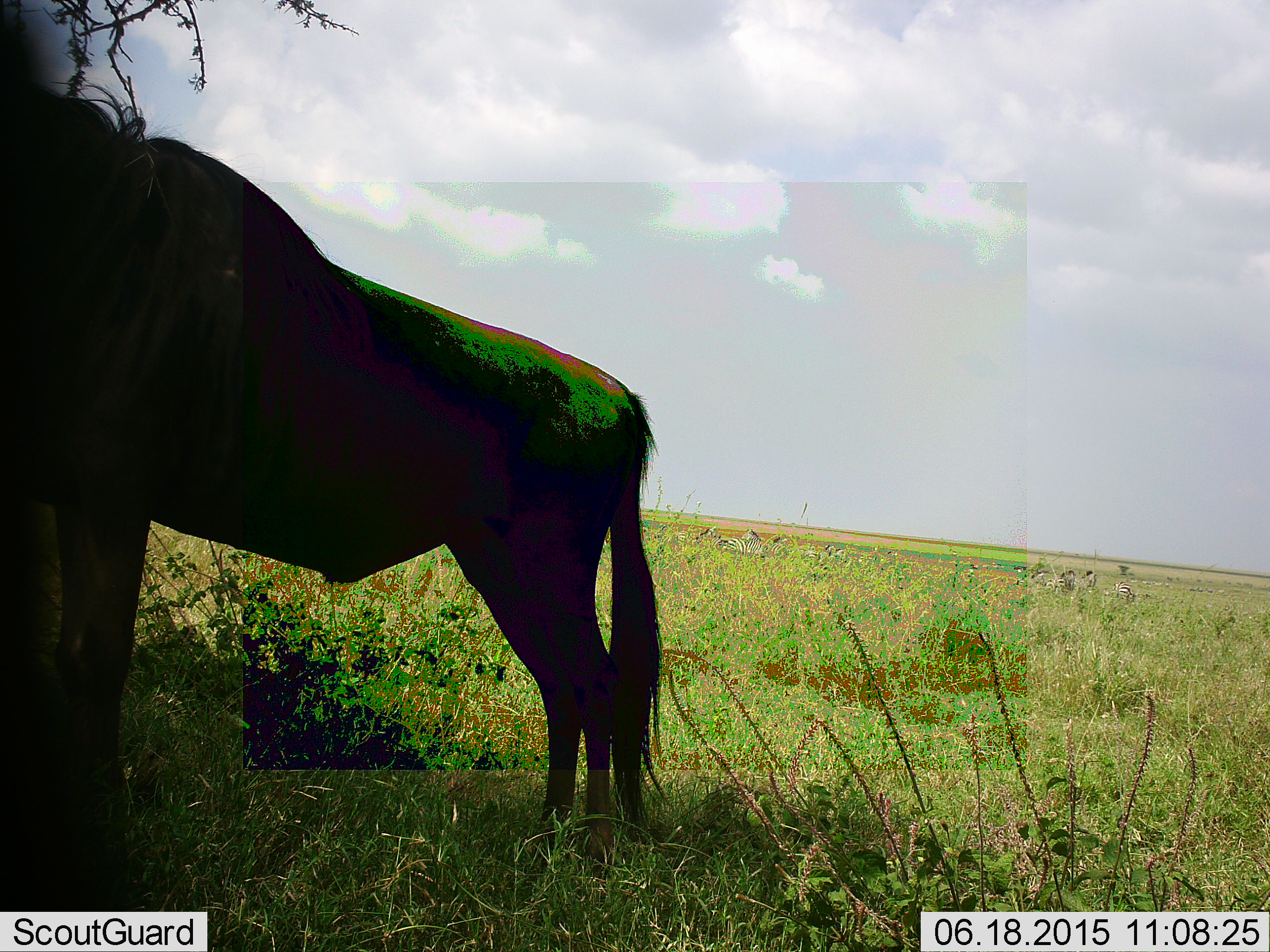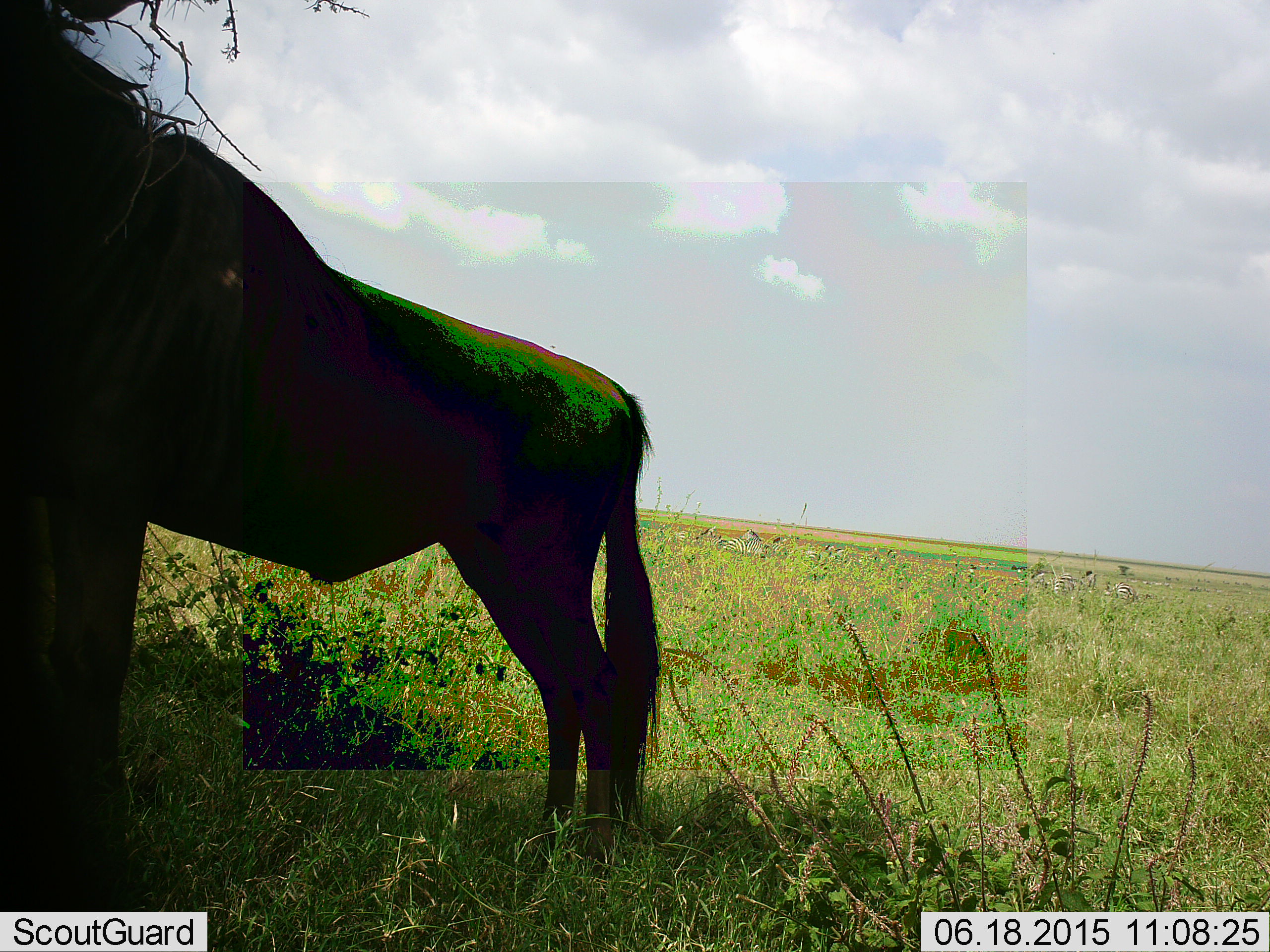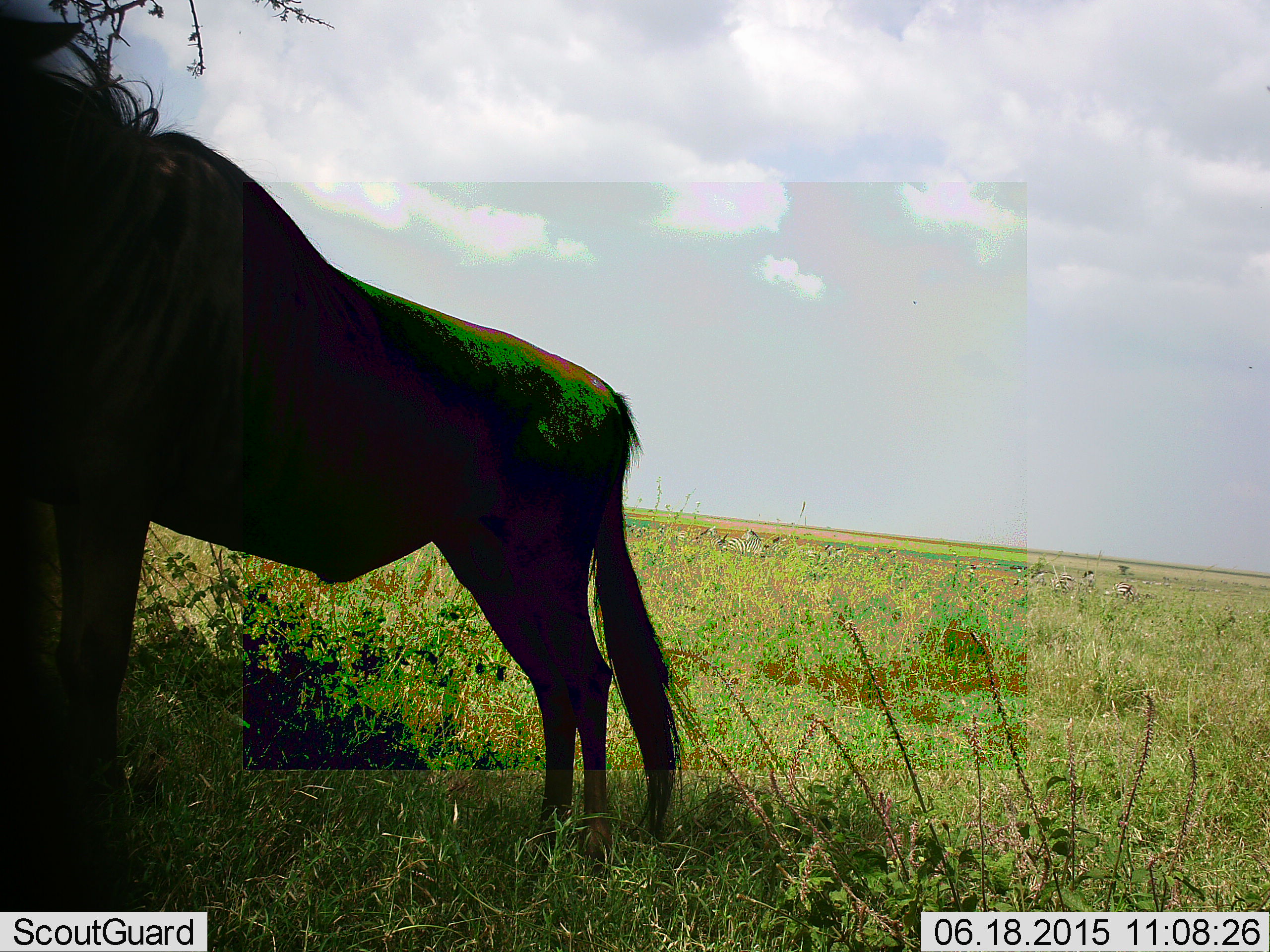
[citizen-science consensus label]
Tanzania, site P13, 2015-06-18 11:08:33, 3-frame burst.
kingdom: Animalia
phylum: Chordata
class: Mammalia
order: Artiodactyla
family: Bovidae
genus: Connochaetes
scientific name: Connochaetes taurinus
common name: blue wildebeest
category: wildebeest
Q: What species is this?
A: Wildebeest (blue wildebeest) (Connochaetes taurinus).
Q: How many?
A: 1.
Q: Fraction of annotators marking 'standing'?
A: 100%.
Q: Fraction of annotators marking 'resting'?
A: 0%.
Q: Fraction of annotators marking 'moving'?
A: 8%.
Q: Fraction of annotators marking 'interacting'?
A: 0%.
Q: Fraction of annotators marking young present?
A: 0%.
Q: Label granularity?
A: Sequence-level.